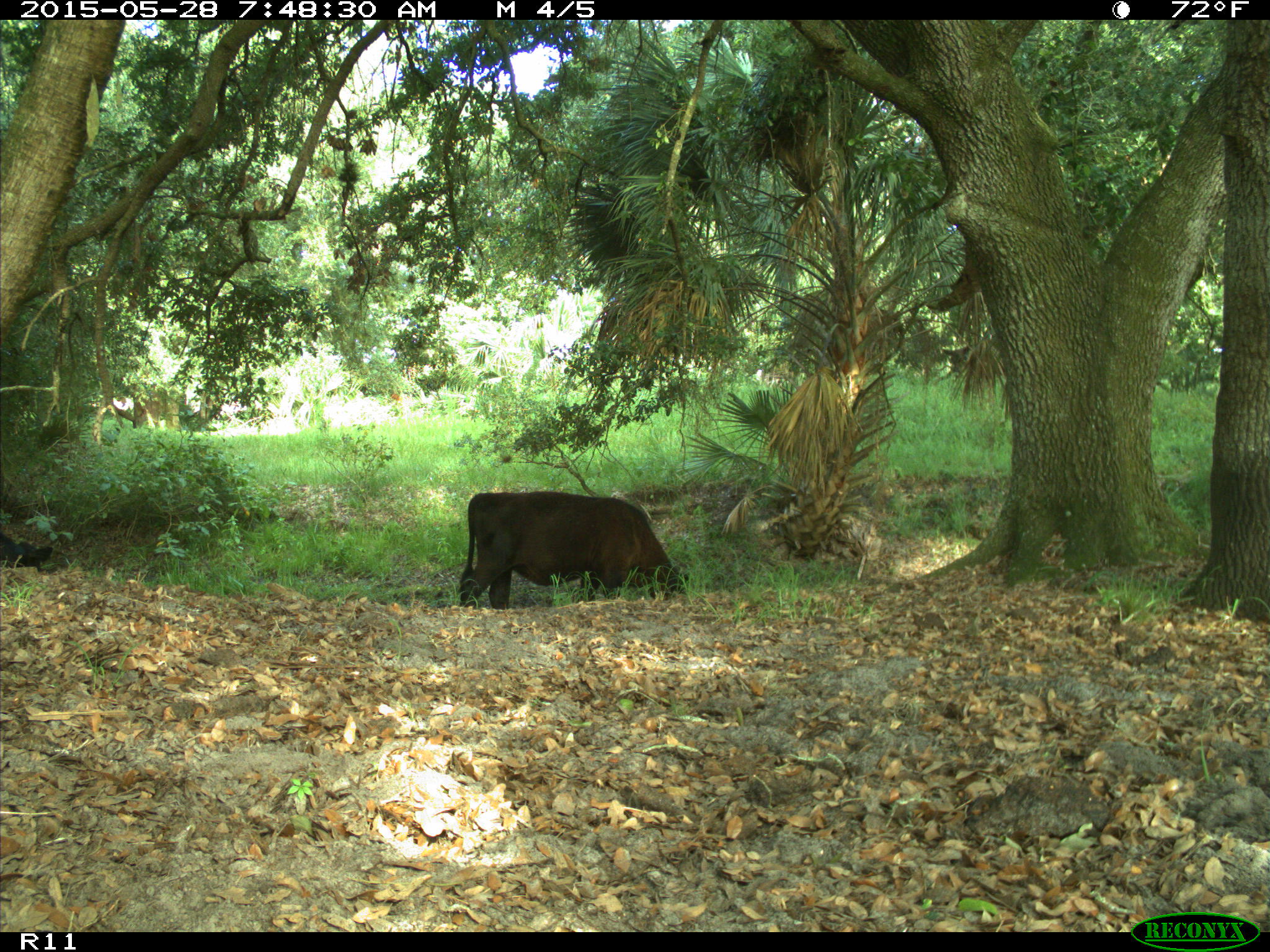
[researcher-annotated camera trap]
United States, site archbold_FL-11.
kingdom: Animalia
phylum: Chordata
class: Mammalia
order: Artiodactyla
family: Bovidae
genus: Bos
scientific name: Bos taurus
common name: domestic cow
Bos taurus (domestic cow).